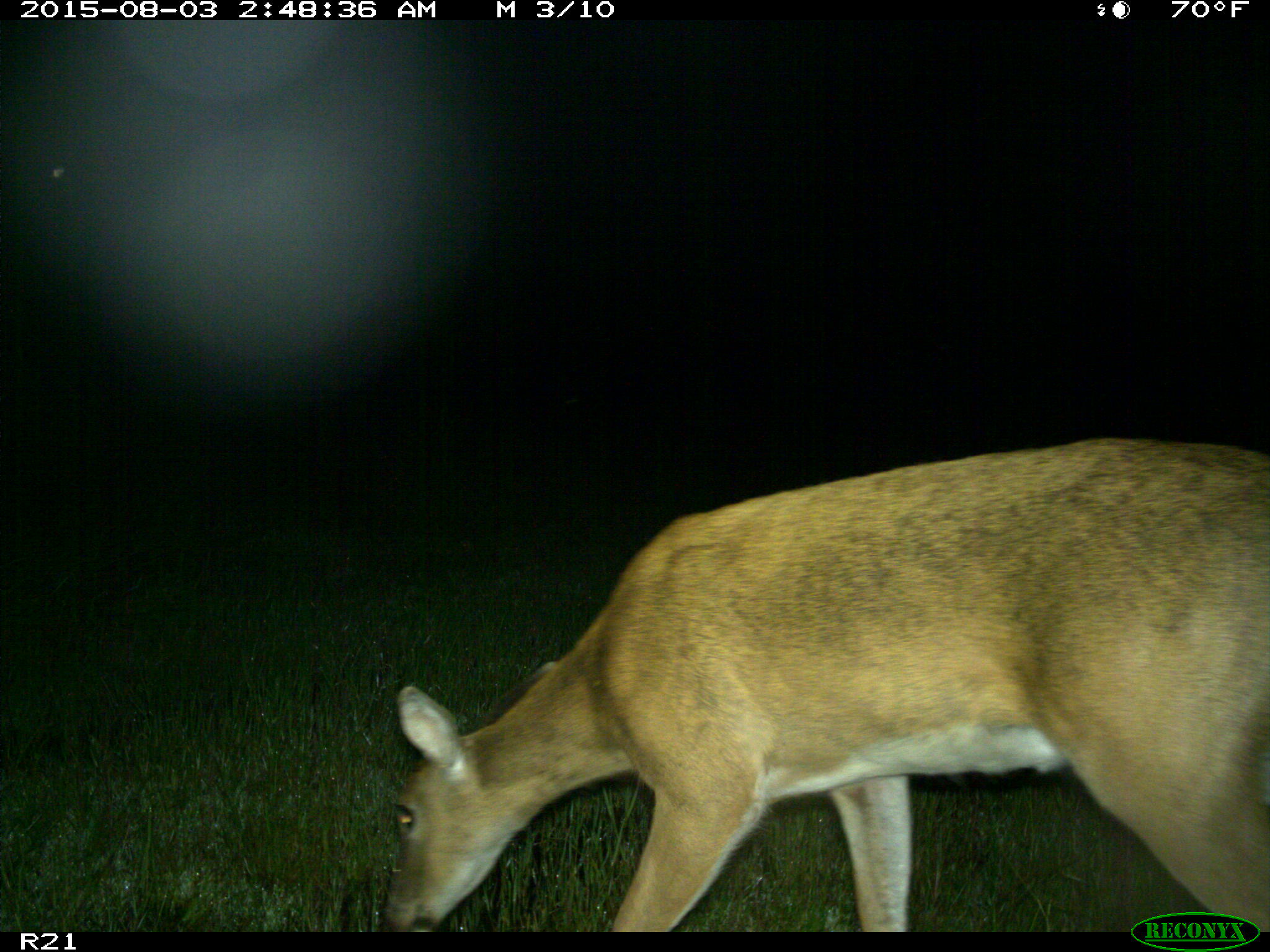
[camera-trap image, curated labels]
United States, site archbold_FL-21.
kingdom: Animalia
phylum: Chordata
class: Mammalia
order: Artiodactyla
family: Cervidae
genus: Odocoileus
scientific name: Odocoileus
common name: deer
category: unidentified deer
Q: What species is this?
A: Unidentified deer (deer) (Odocoileus).